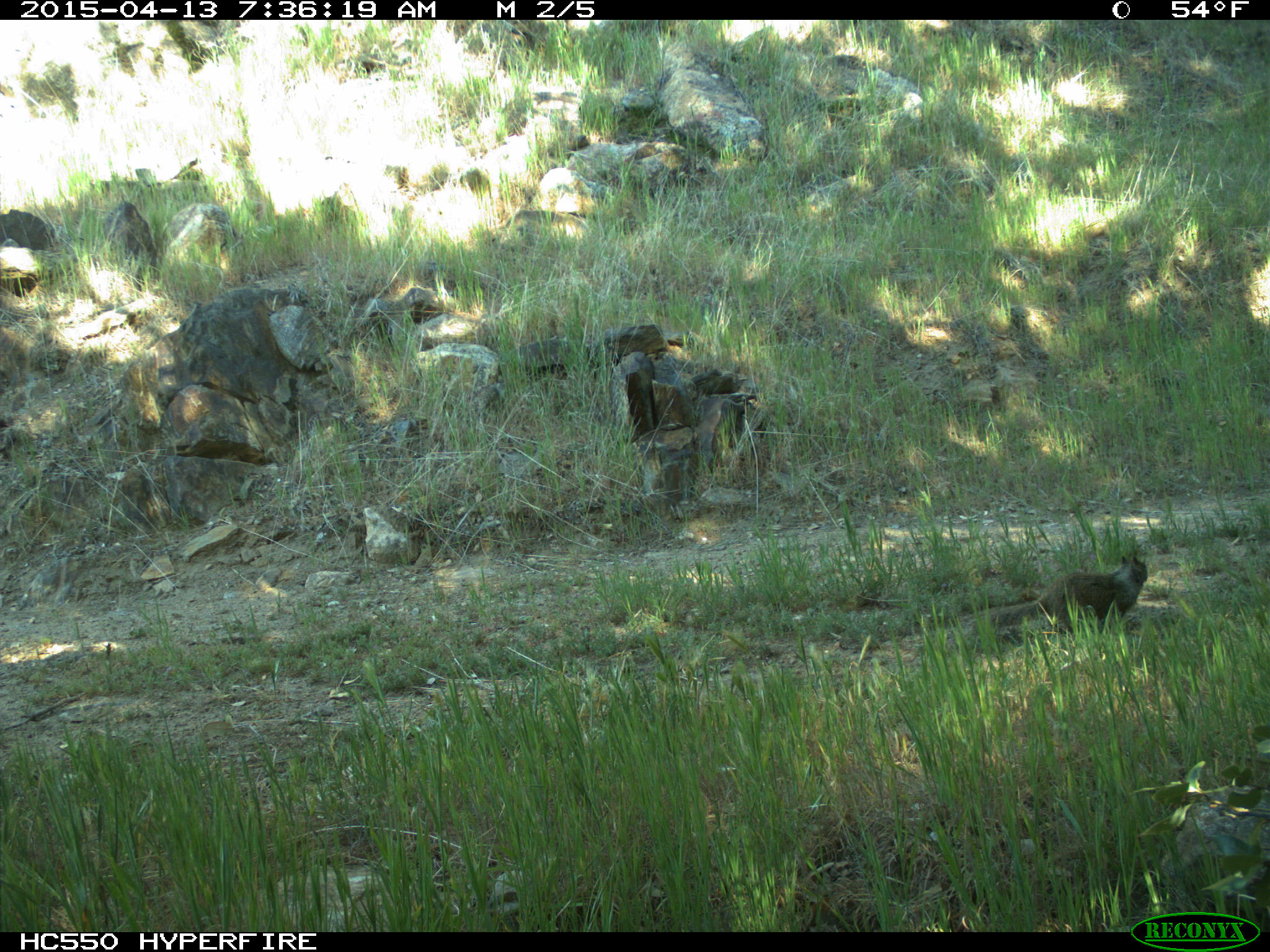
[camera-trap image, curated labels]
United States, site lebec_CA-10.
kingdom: Animalia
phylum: Chordata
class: Mammalia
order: Rodentia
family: Sciuridae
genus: Otospermophilus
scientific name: Otospermophilus beecheyi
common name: california ground squirrel